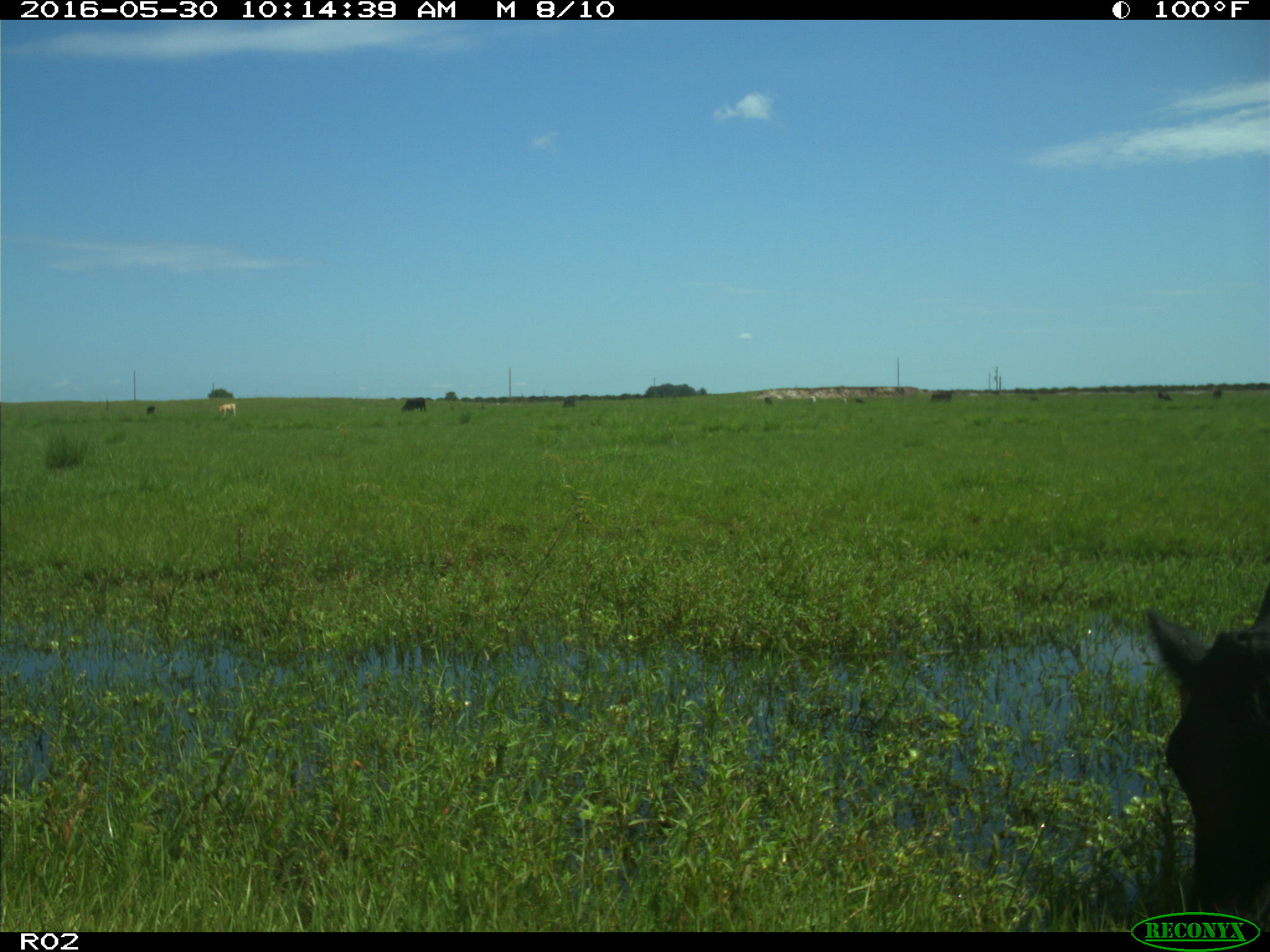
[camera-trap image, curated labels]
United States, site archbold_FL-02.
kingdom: Animalia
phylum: Chordata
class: Mammalia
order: Artiodactyla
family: Bovidae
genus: Bos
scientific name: Bos taurus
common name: domestic cow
Bos taurus (domestic cow).